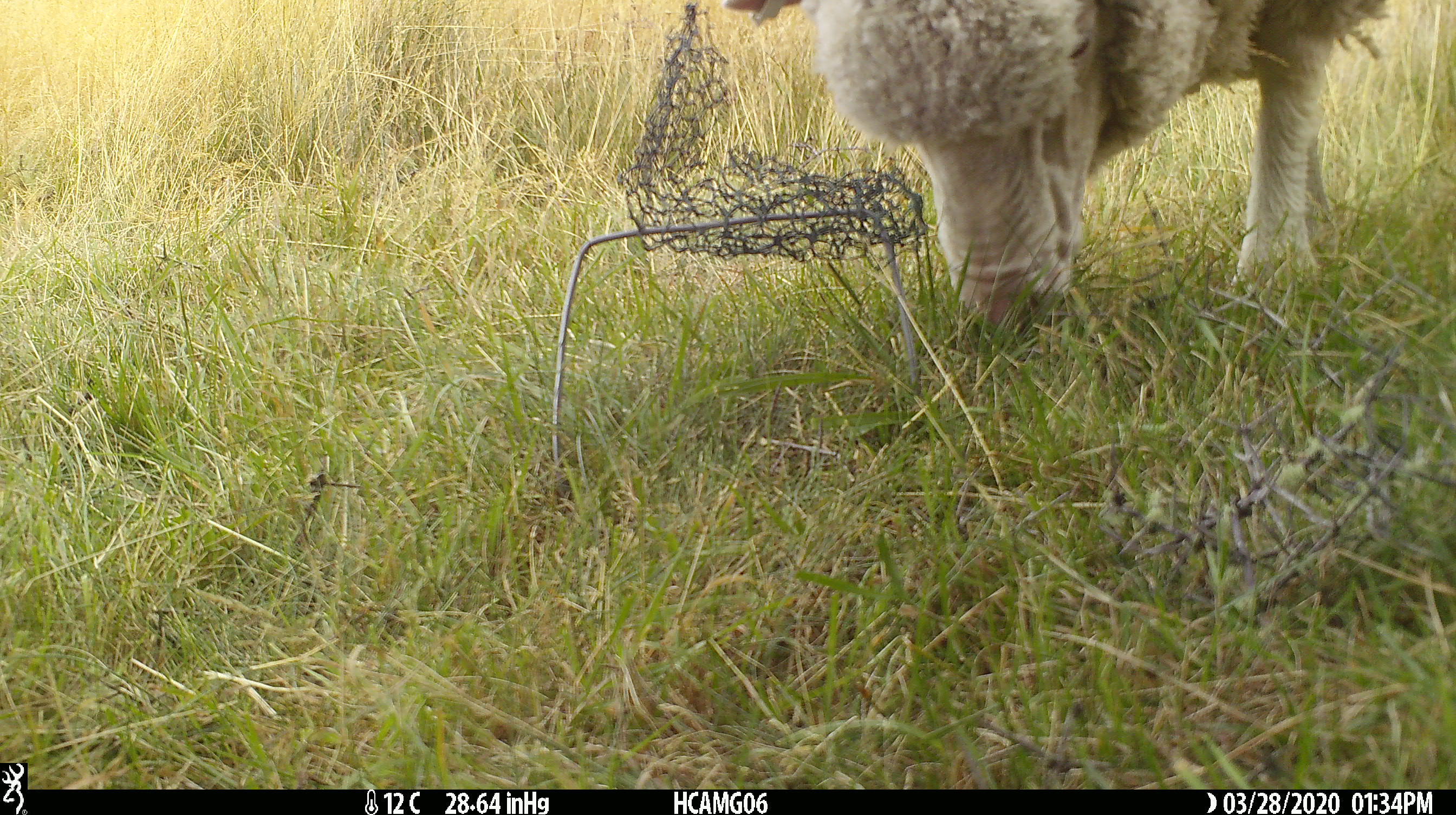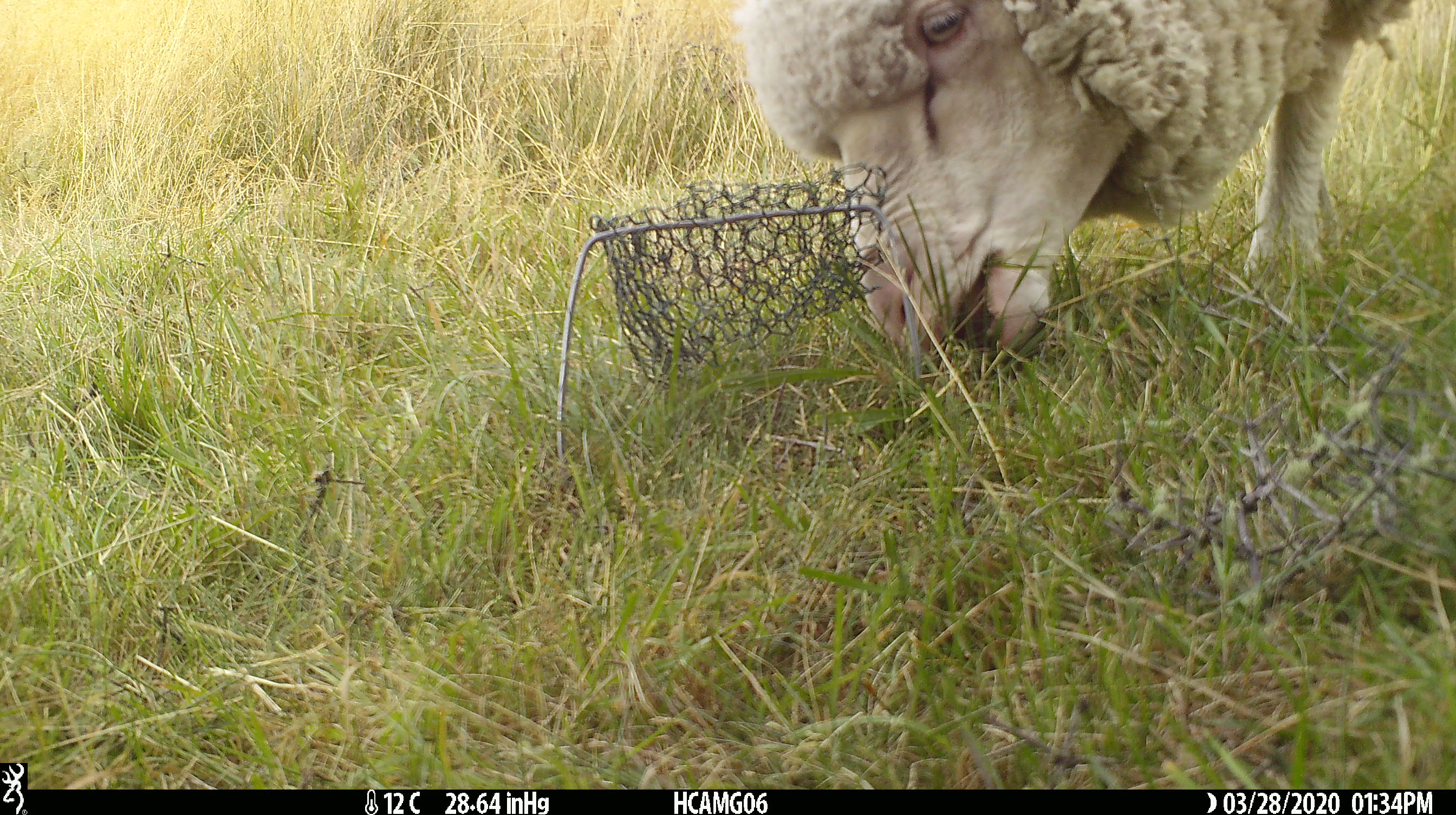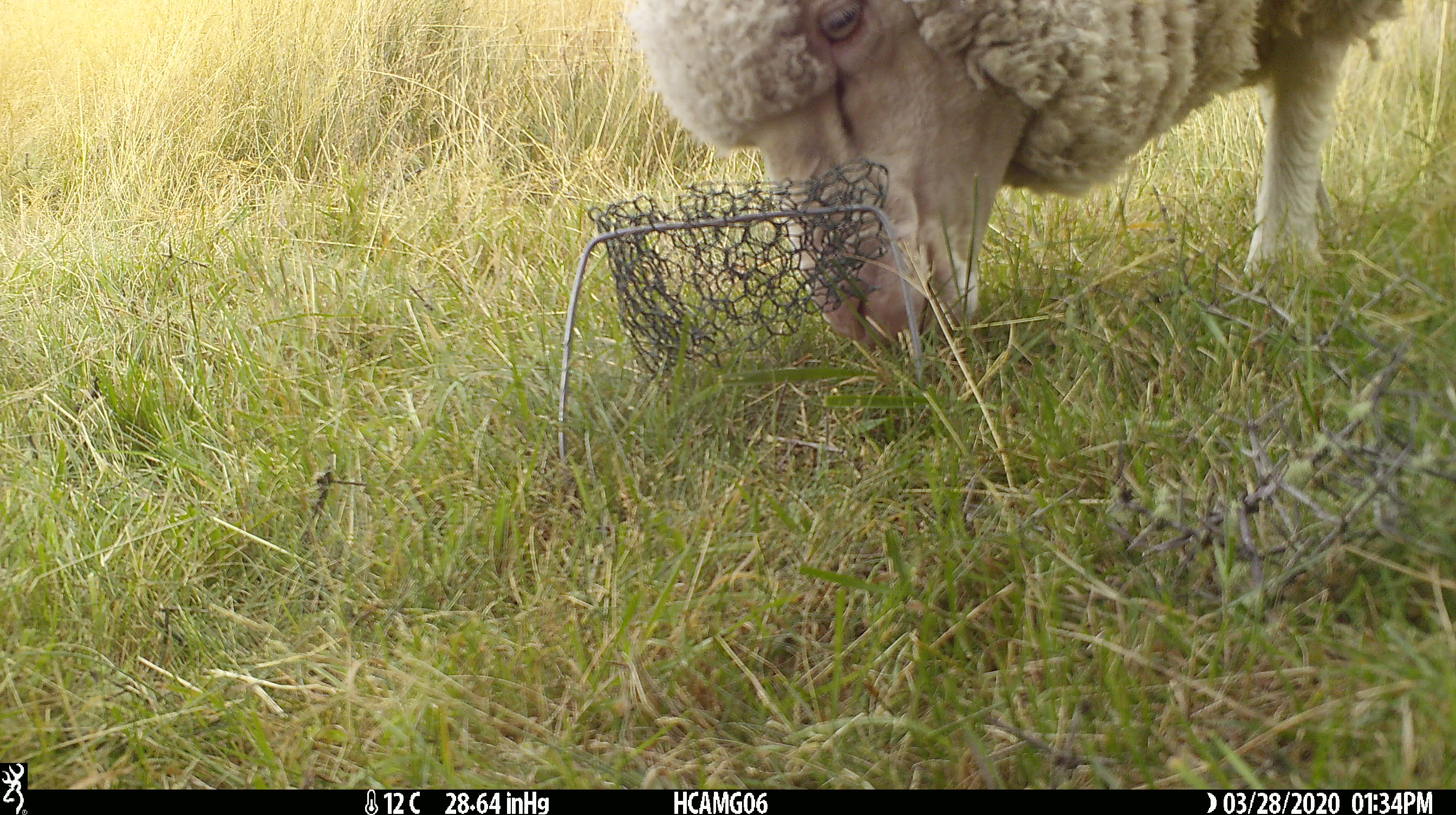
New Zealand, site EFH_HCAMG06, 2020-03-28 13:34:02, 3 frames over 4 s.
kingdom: Animalia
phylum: Chordata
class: Mammalia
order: Artiodactyla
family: Bovidae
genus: Ovis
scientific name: Ovis aries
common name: domestic sheep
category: sheep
Sheep (domestic sheep) (Ovis aries).